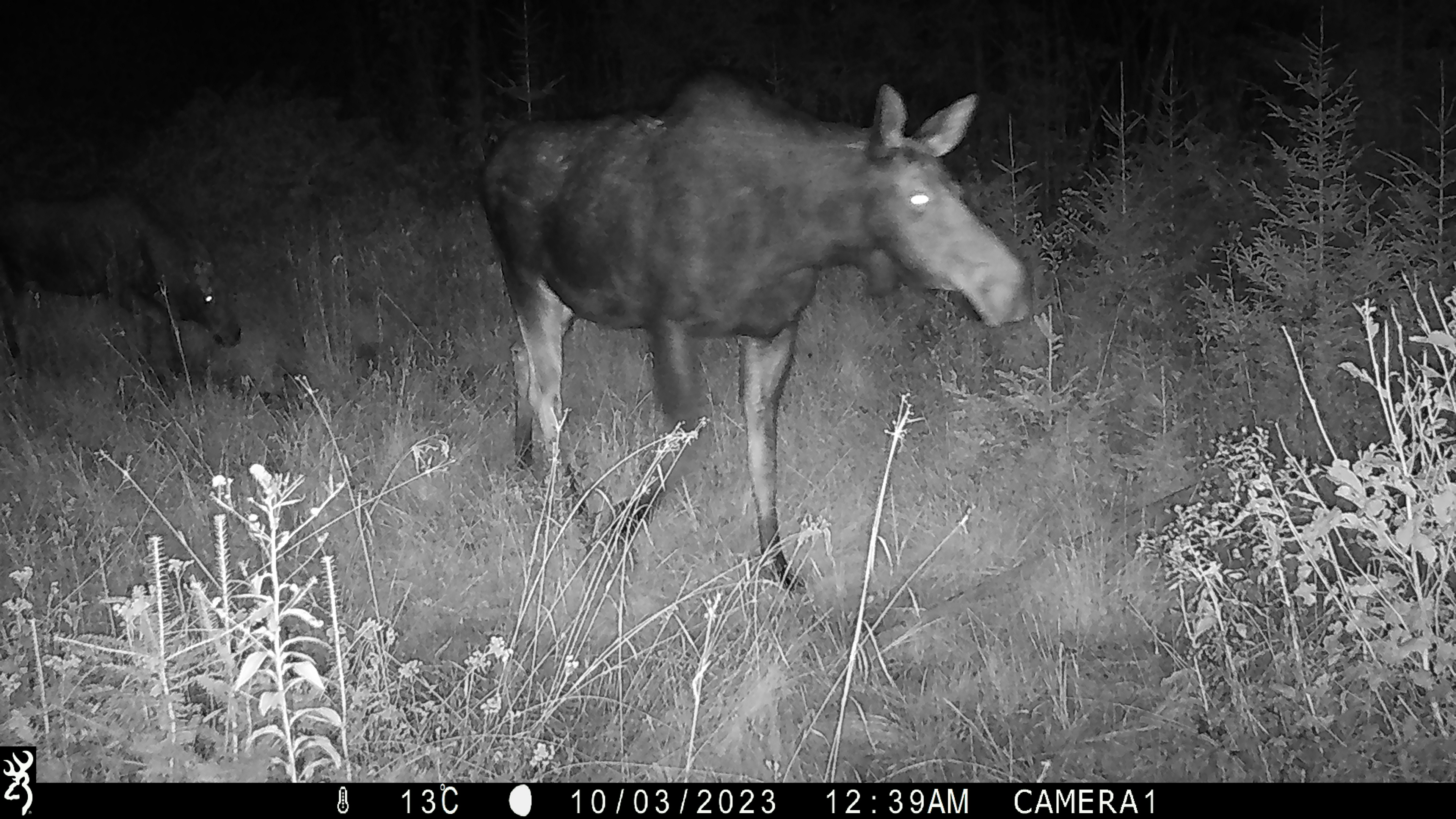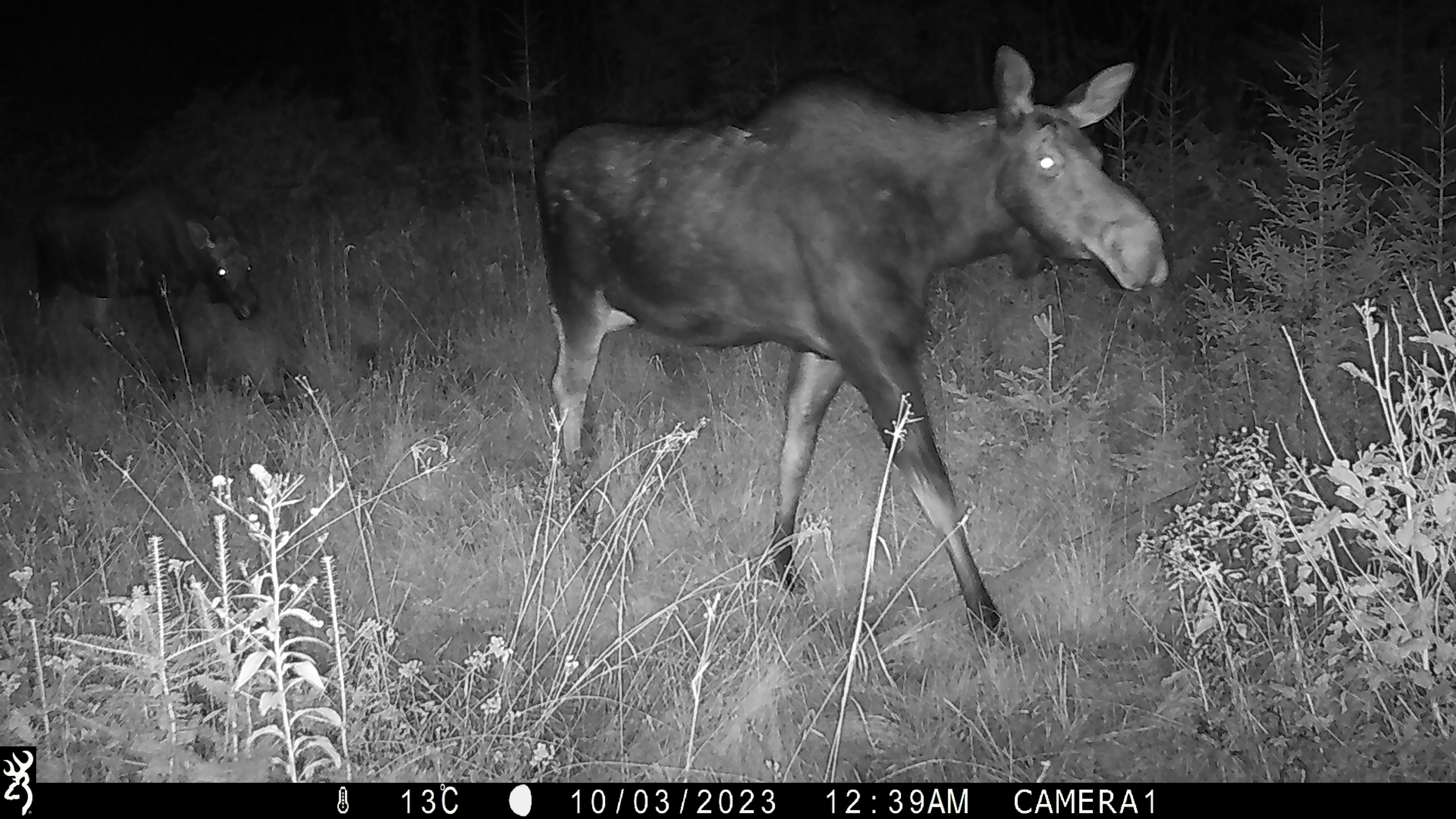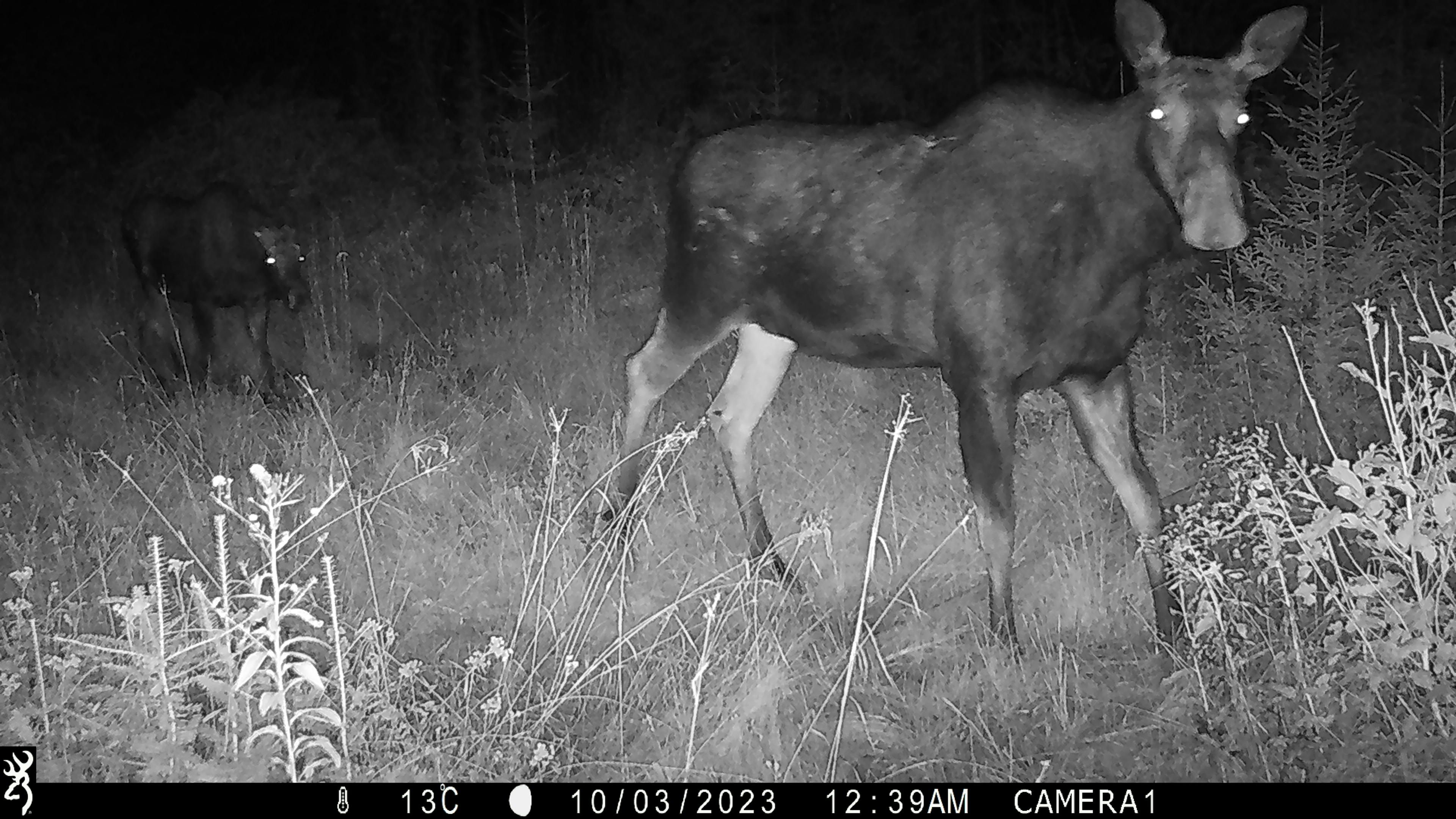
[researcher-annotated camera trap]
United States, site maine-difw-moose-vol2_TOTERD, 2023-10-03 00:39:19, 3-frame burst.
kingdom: Animalia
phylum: Chordata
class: Mammalia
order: Artiodactyla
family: Cervidae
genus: Alces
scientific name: Alces alces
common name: moose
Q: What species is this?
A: Moose (Alces alces).